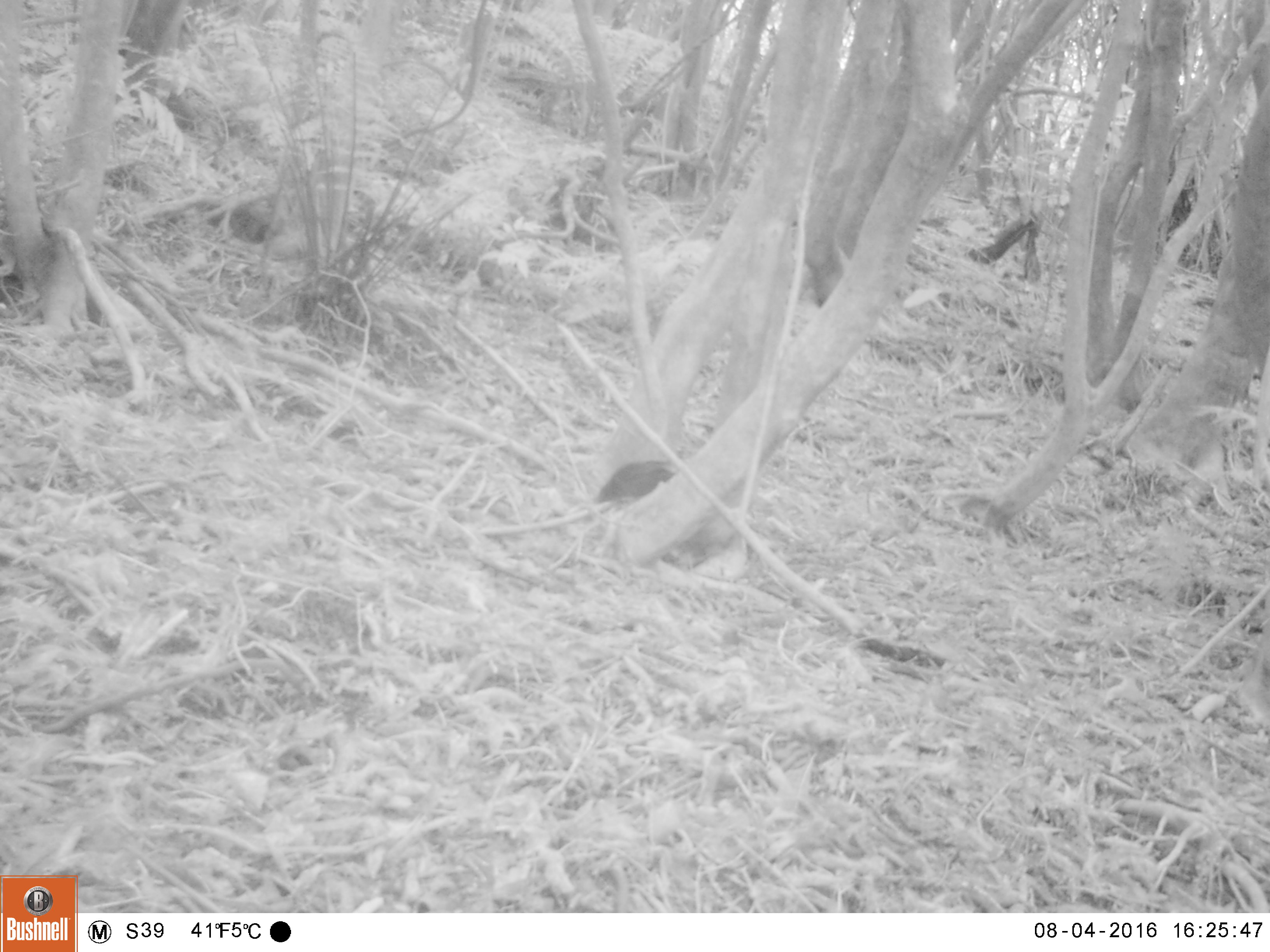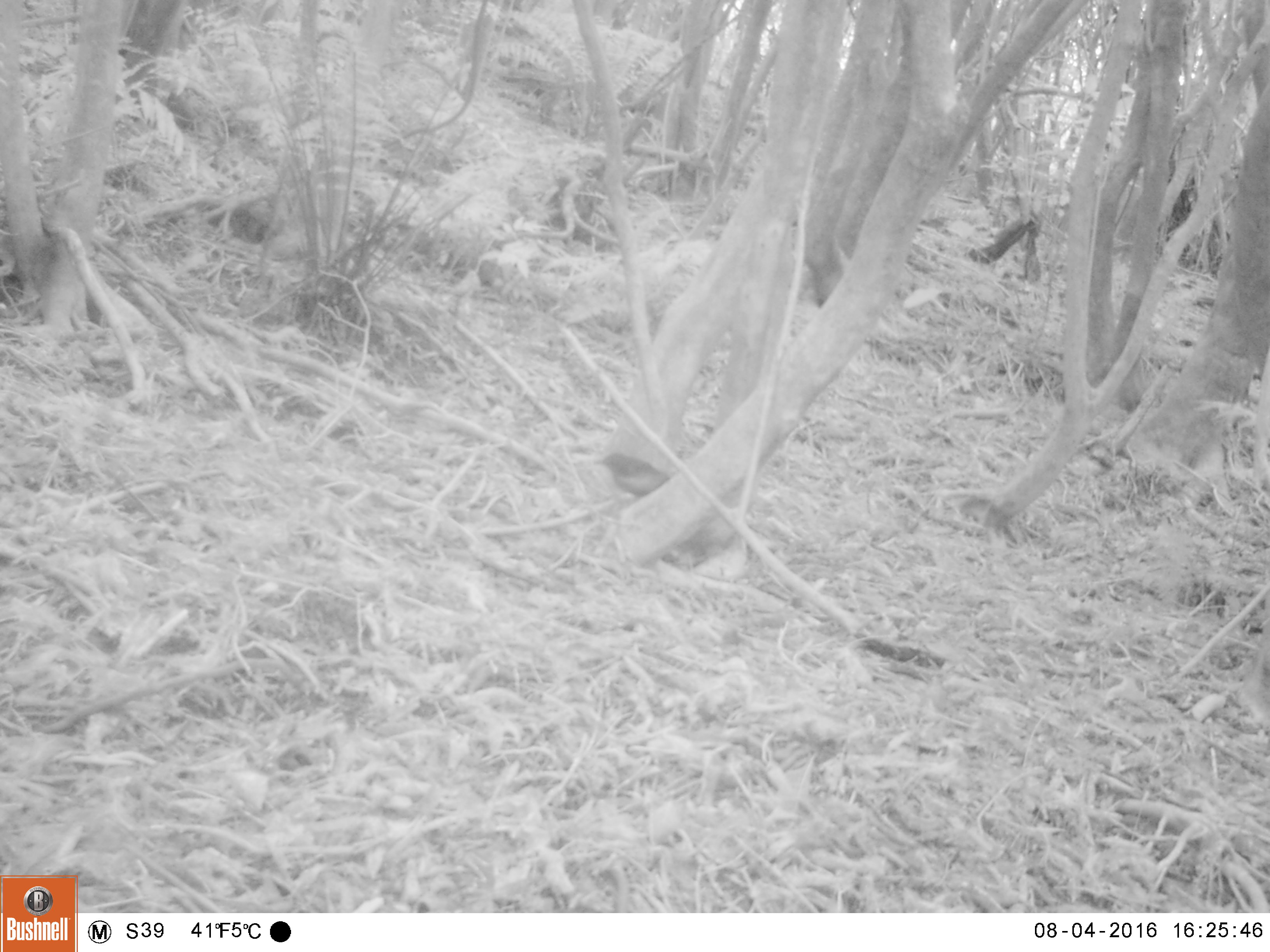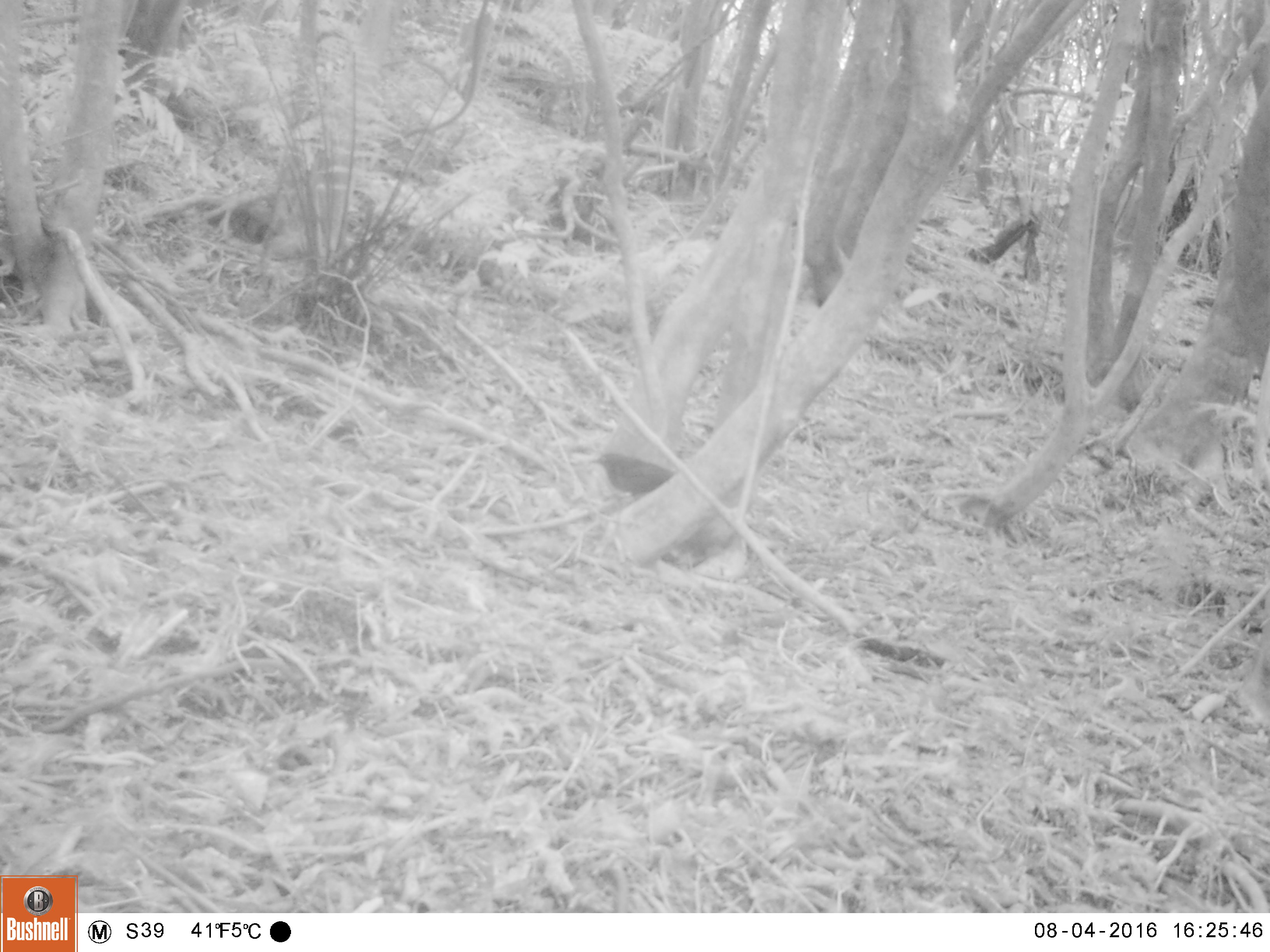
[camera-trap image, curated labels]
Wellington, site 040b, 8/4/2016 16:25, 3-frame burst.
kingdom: Animalia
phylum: Chordata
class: Aves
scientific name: Aves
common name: bird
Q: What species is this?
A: Bird (Aves).